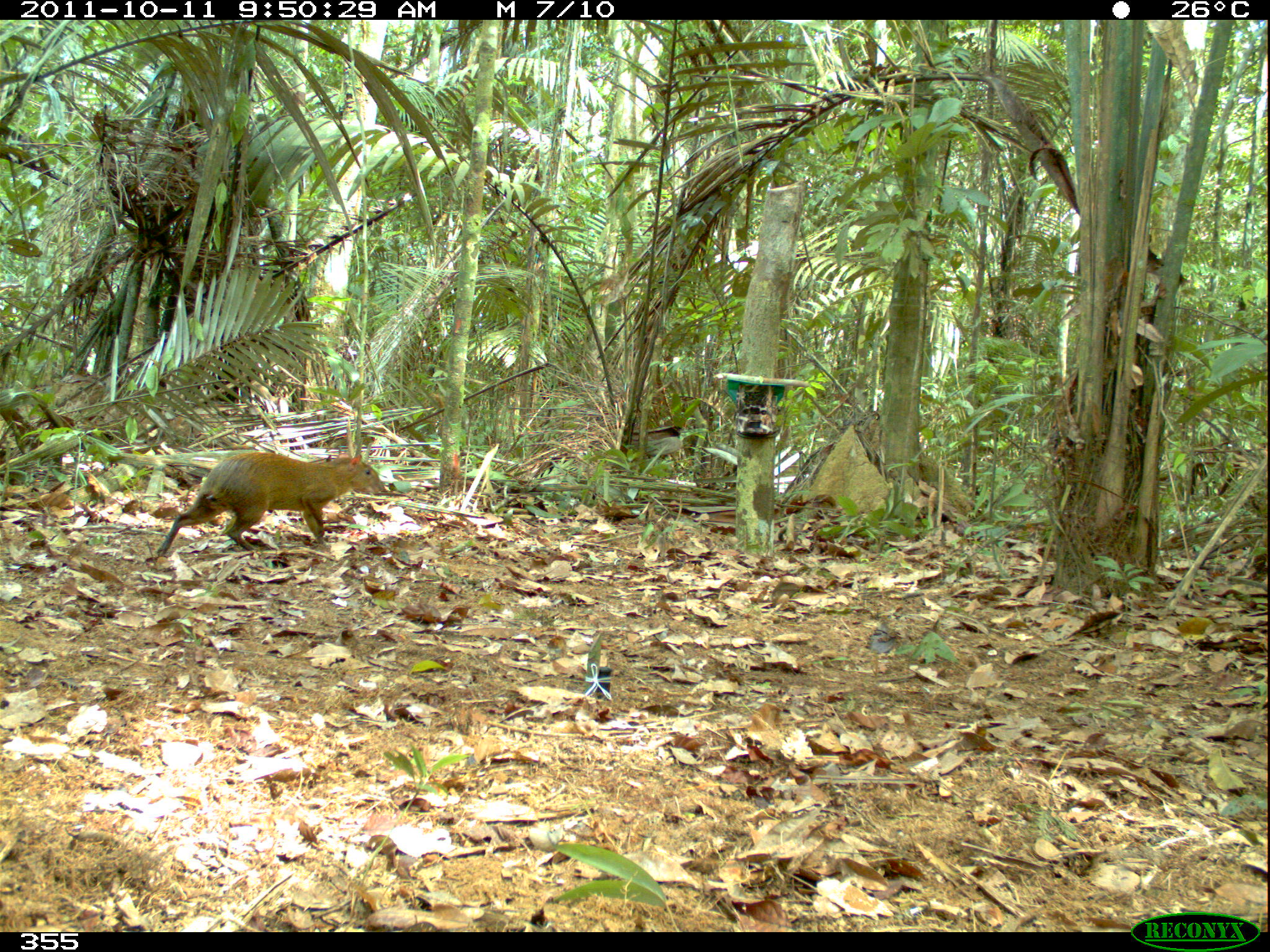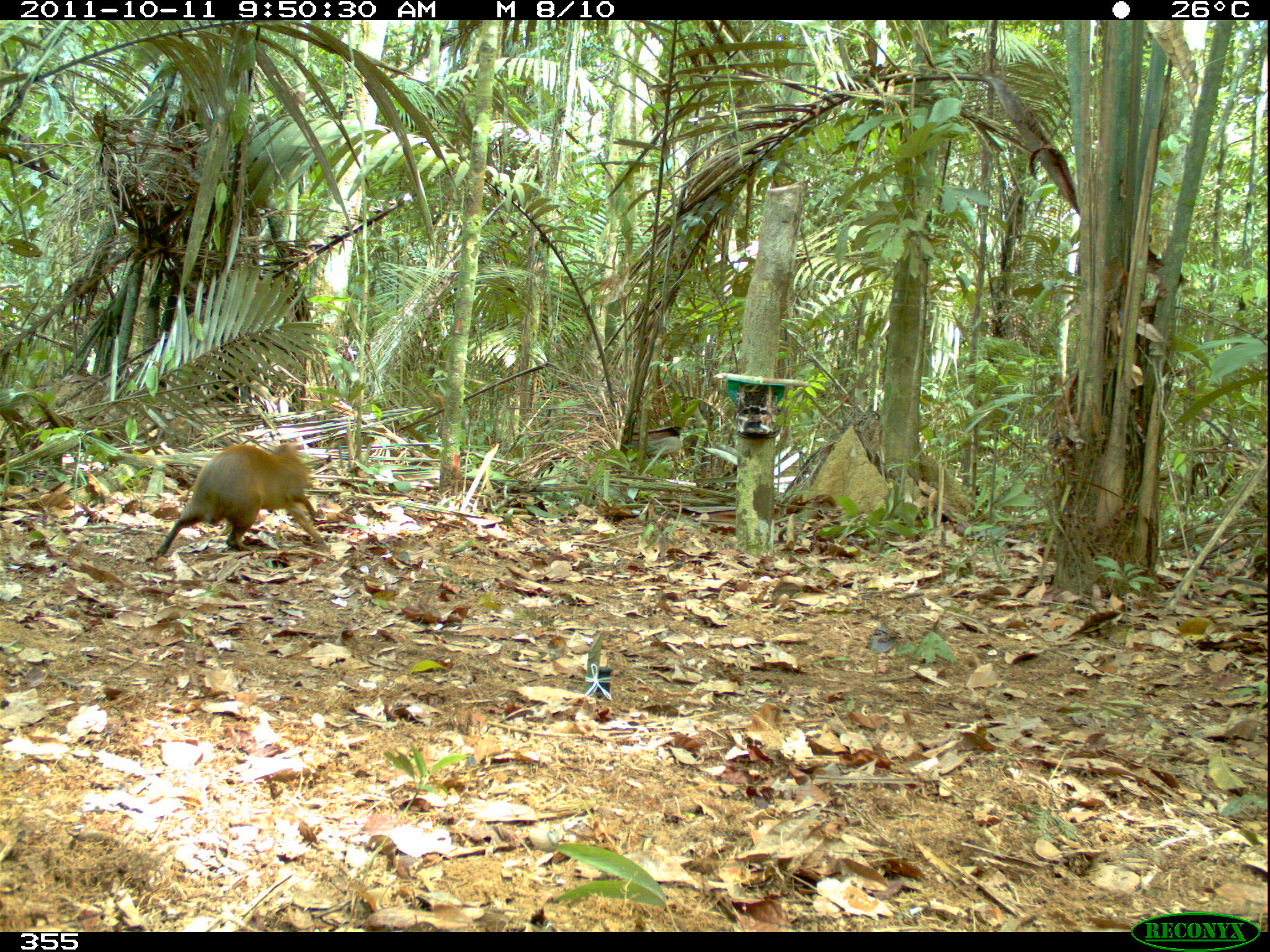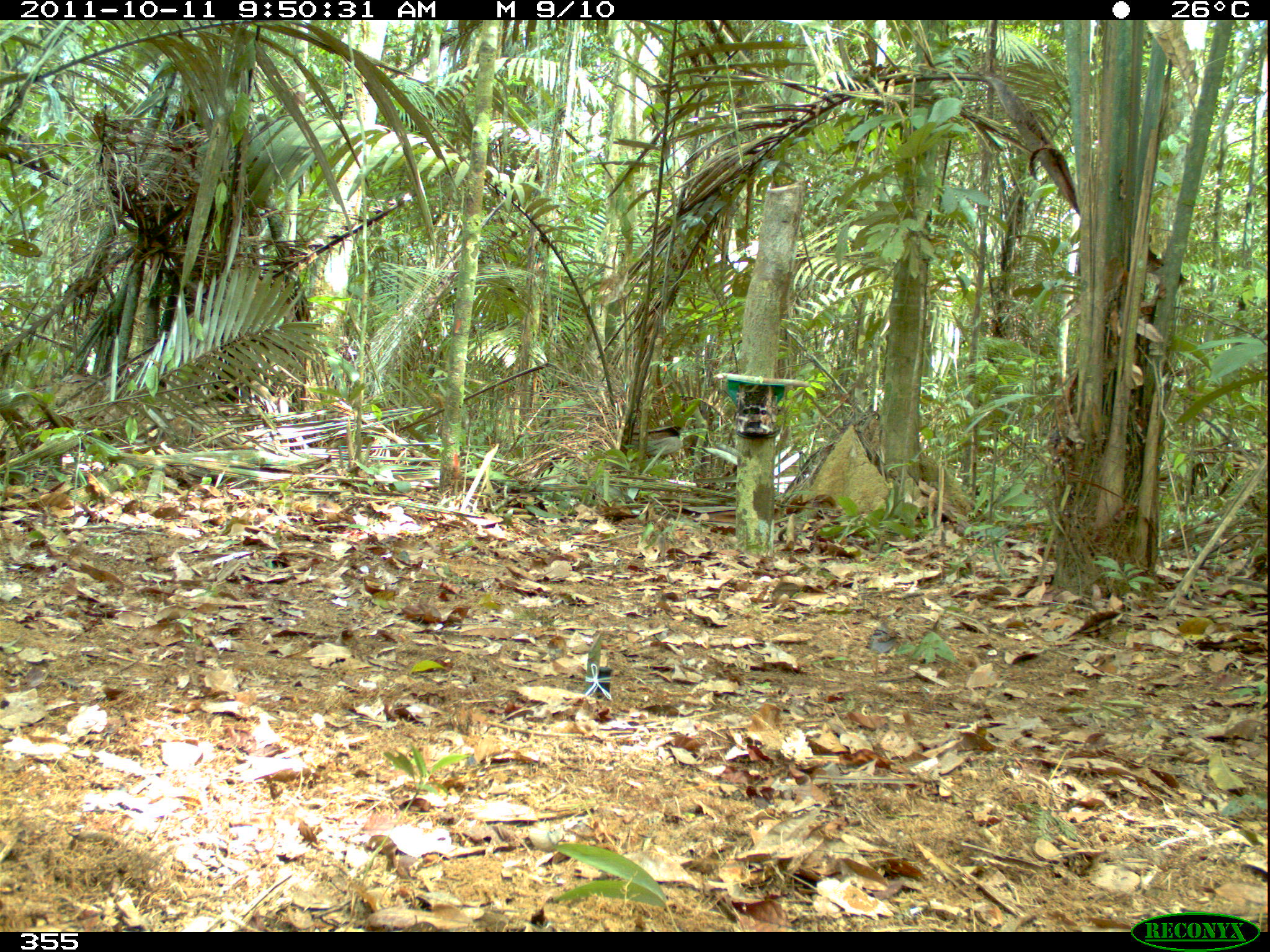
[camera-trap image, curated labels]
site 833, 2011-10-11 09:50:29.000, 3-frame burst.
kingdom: Animalia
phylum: Chordata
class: Mammalia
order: Rodentia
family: Dasyproctidae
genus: Dasyprocta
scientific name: Dasyprocta punctata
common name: central american agouti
Dasyprocta punctata (central american agouti).